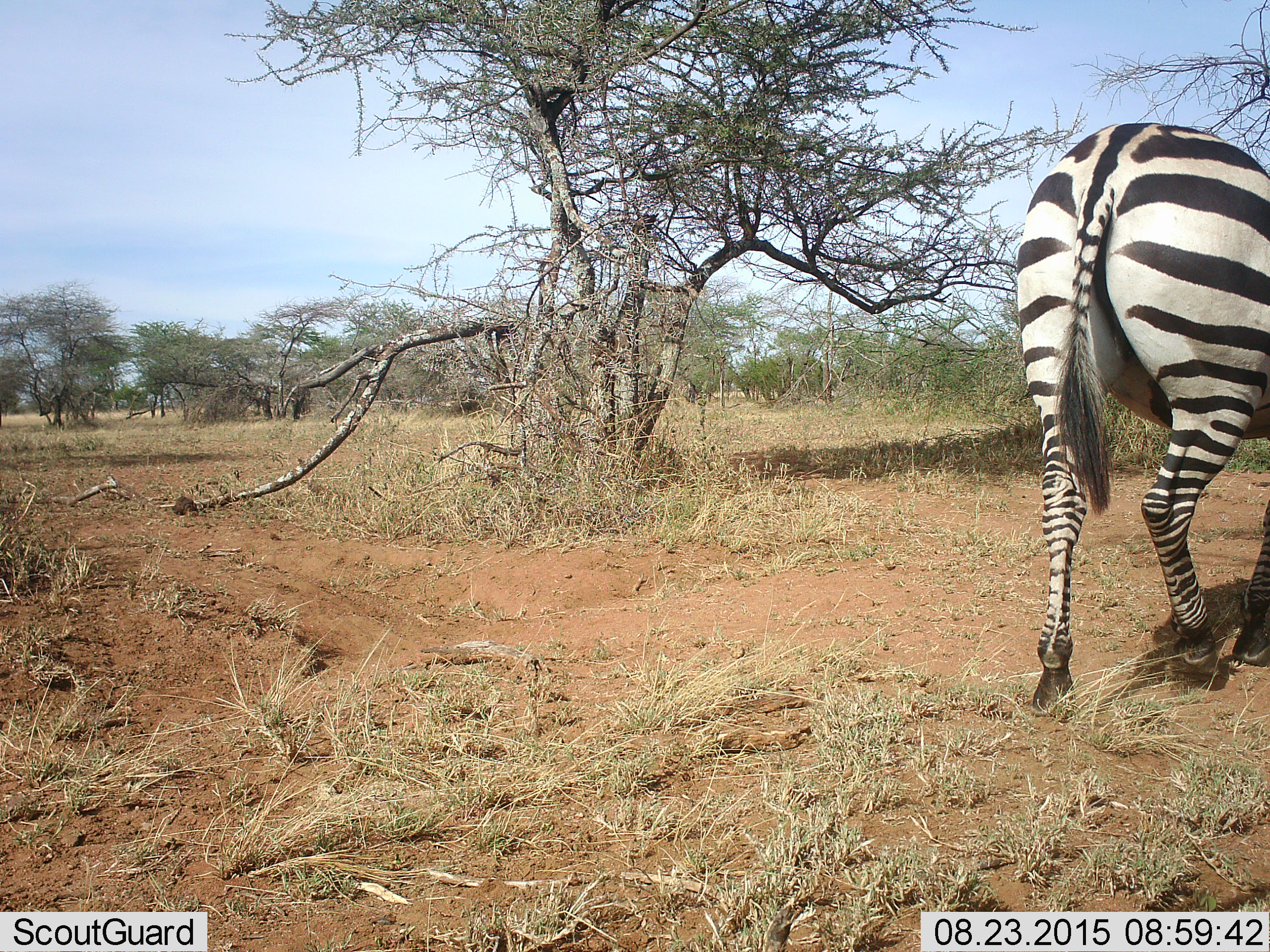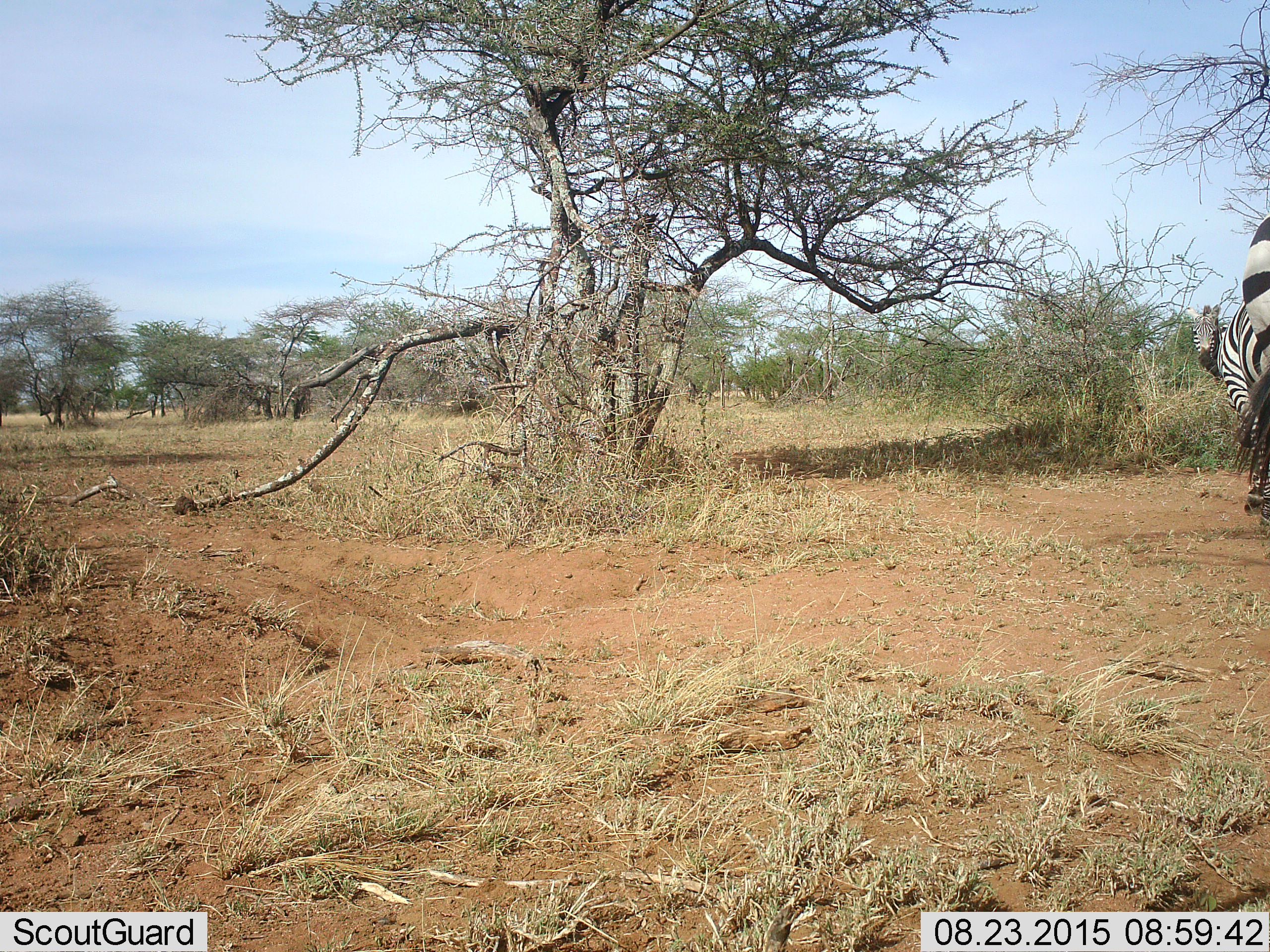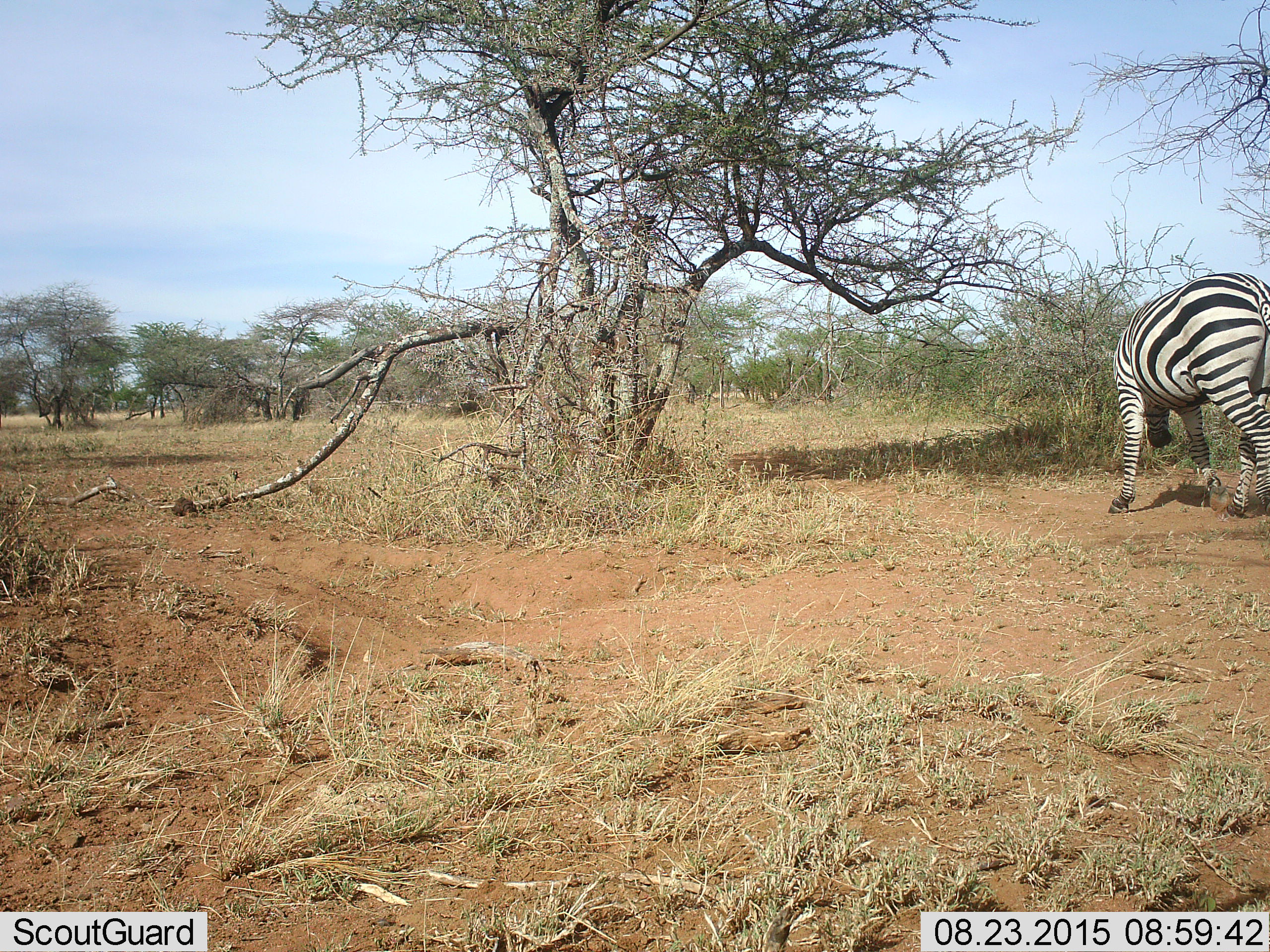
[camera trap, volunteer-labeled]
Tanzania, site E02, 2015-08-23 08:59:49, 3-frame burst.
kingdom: Animalia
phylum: Chordata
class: Mammalia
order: Perissodactyla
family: Equidae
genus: Equus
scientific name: Equus quagga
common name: plains zebra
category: zebra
Zebra (plains zebra) (Equus quagga), count 1. Behavior (volunteer vote fractions): standing 11%, resting 0%, moving 94%, interacting 6%. Young present (vote fraction): 0%. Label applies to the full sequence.